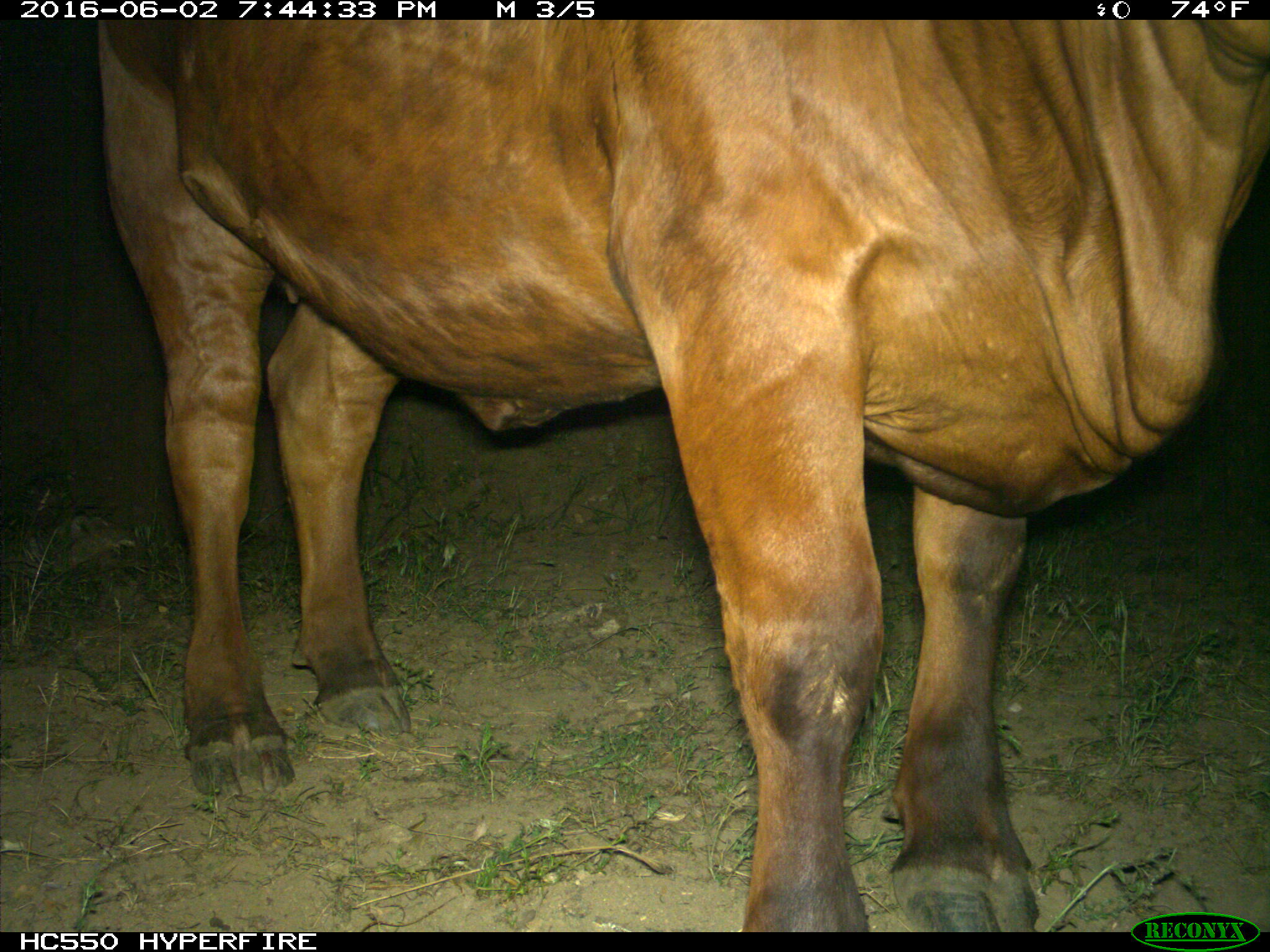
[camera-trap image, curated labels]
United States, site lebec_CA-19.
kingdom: Animalia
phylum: Chordata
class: Mammalia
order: Artiodactyla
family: Bovidae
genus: Bos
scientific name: Bos taurus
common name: domestic cow